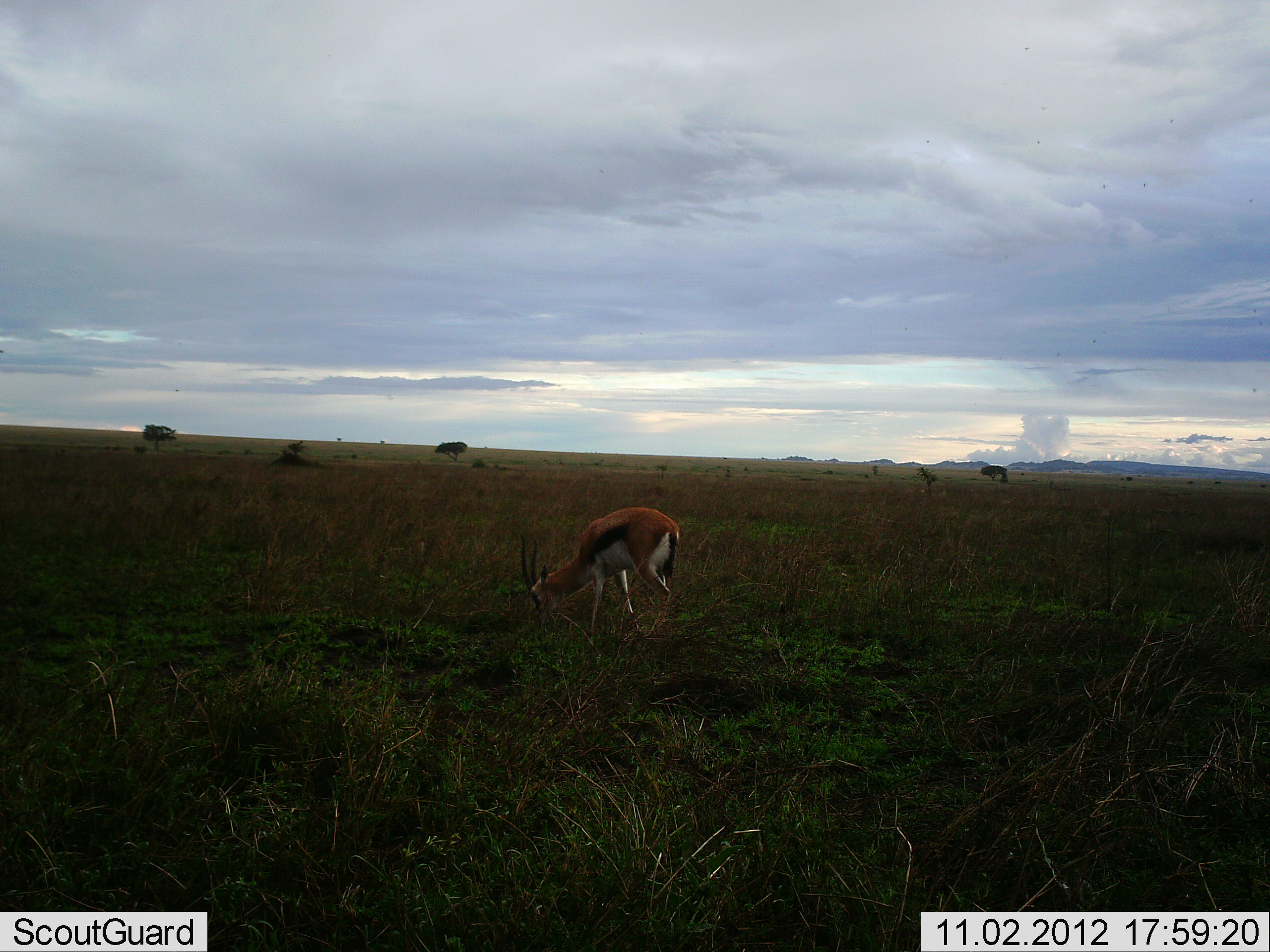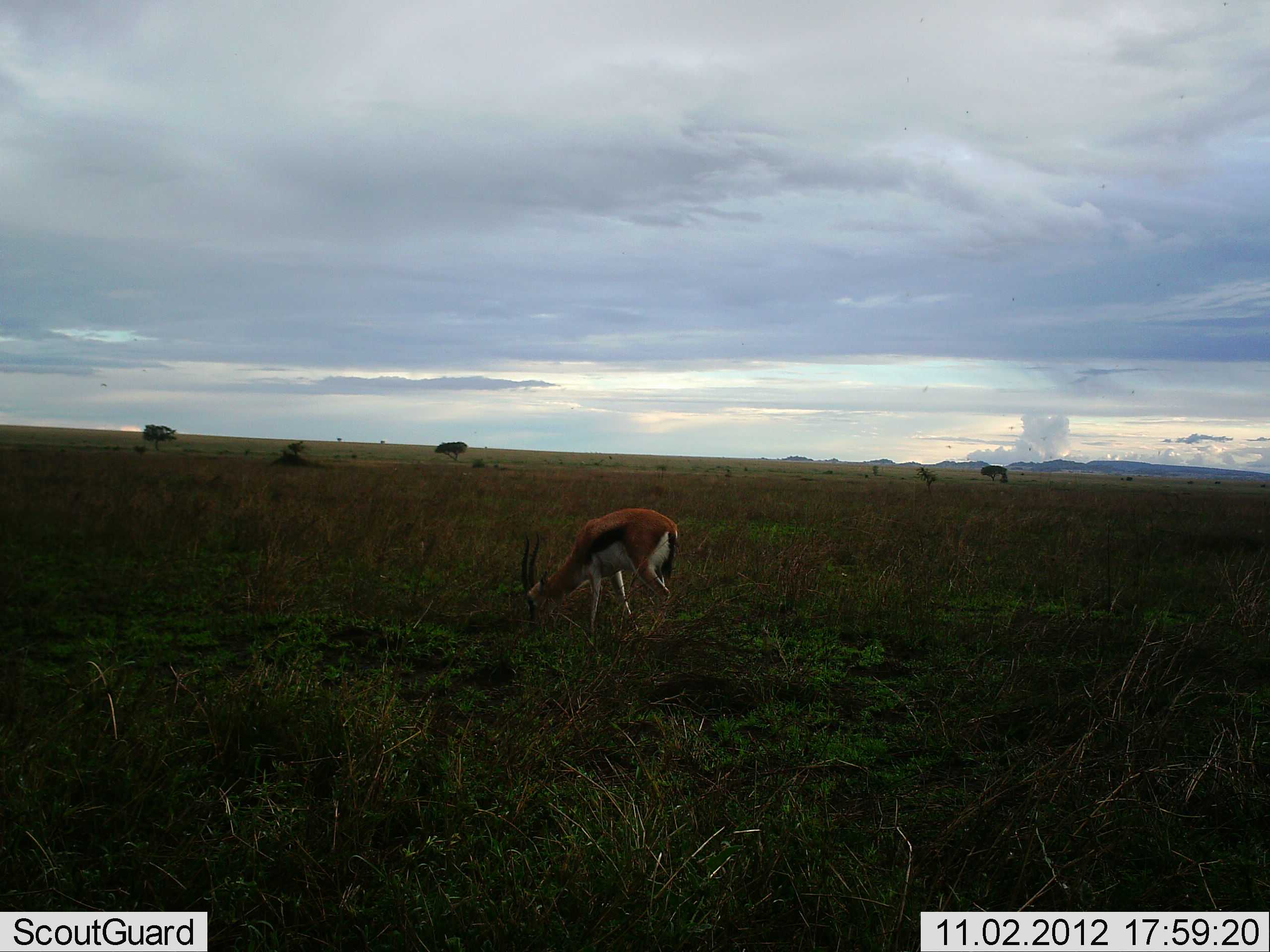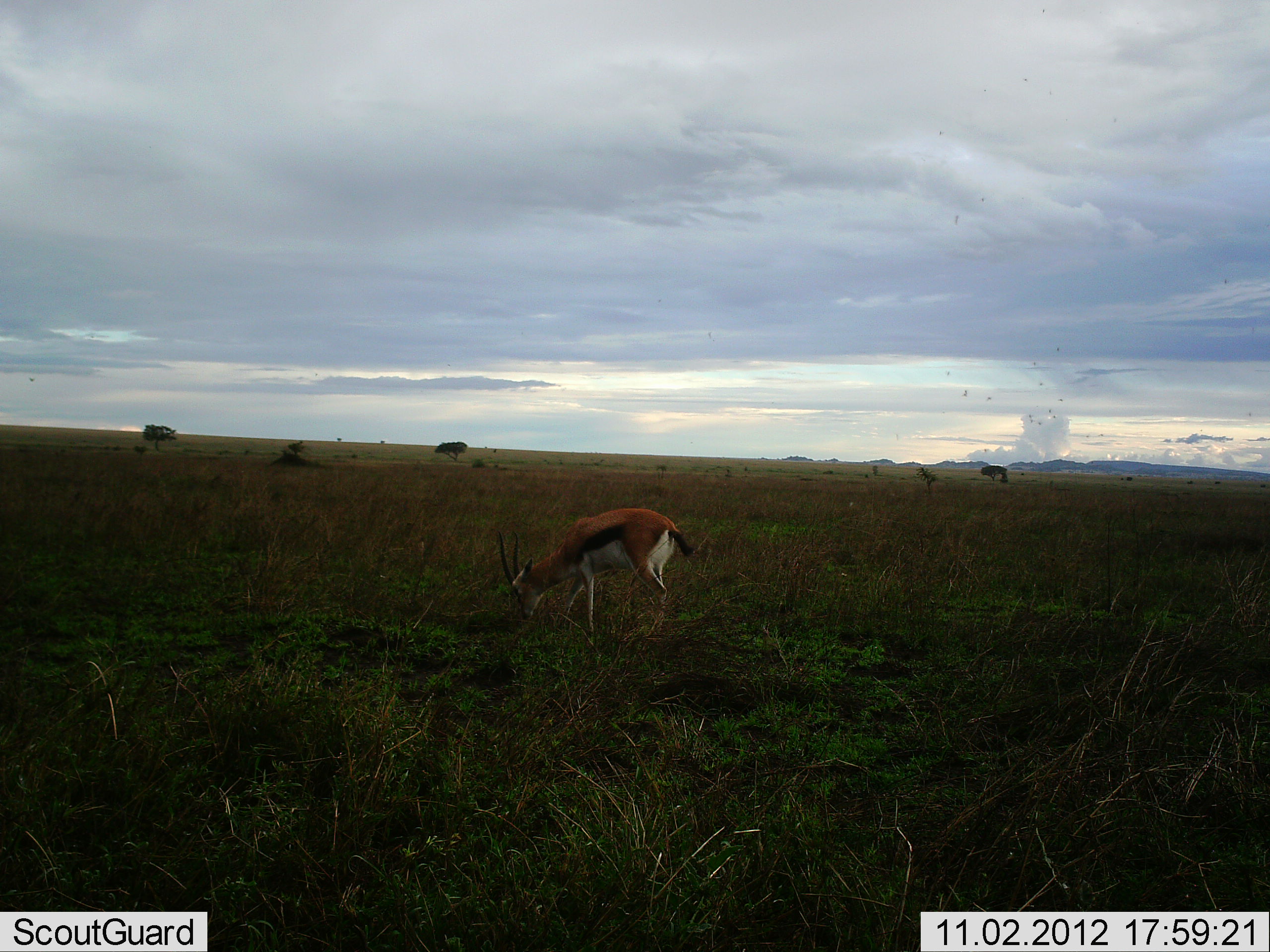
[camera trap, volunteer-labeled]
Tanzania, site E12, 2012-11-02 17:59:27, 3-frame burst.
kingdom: Animalia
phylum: Chordata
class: Mammalia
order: Artiodactyla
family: Bovidae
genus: Eudorcas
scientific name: Eudorcas thomsonii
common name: thomson's gazelle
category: gazellethomsons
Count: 1.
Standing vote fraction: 30%.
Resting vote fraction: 0%.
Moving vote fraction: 0%.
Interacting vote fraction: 0%.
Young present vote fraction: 0%.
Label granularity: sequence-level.